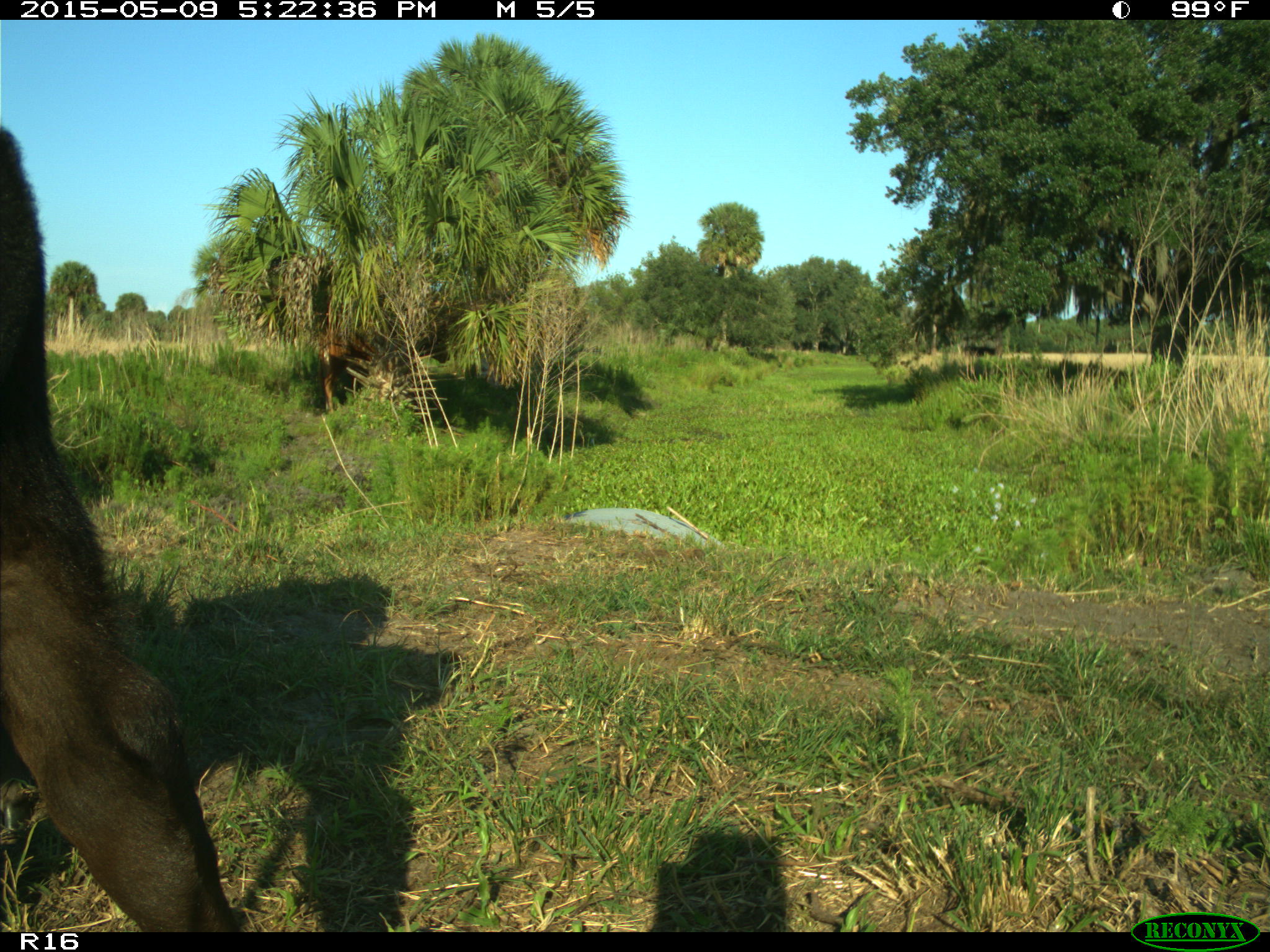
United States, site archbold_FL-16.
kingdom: Animalia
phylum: Chordata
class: Mammalia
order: Artiodactyla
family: Bovidae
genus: Bos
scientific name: Bos taurus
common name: domestic cow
Bos taurus (domestic cow).